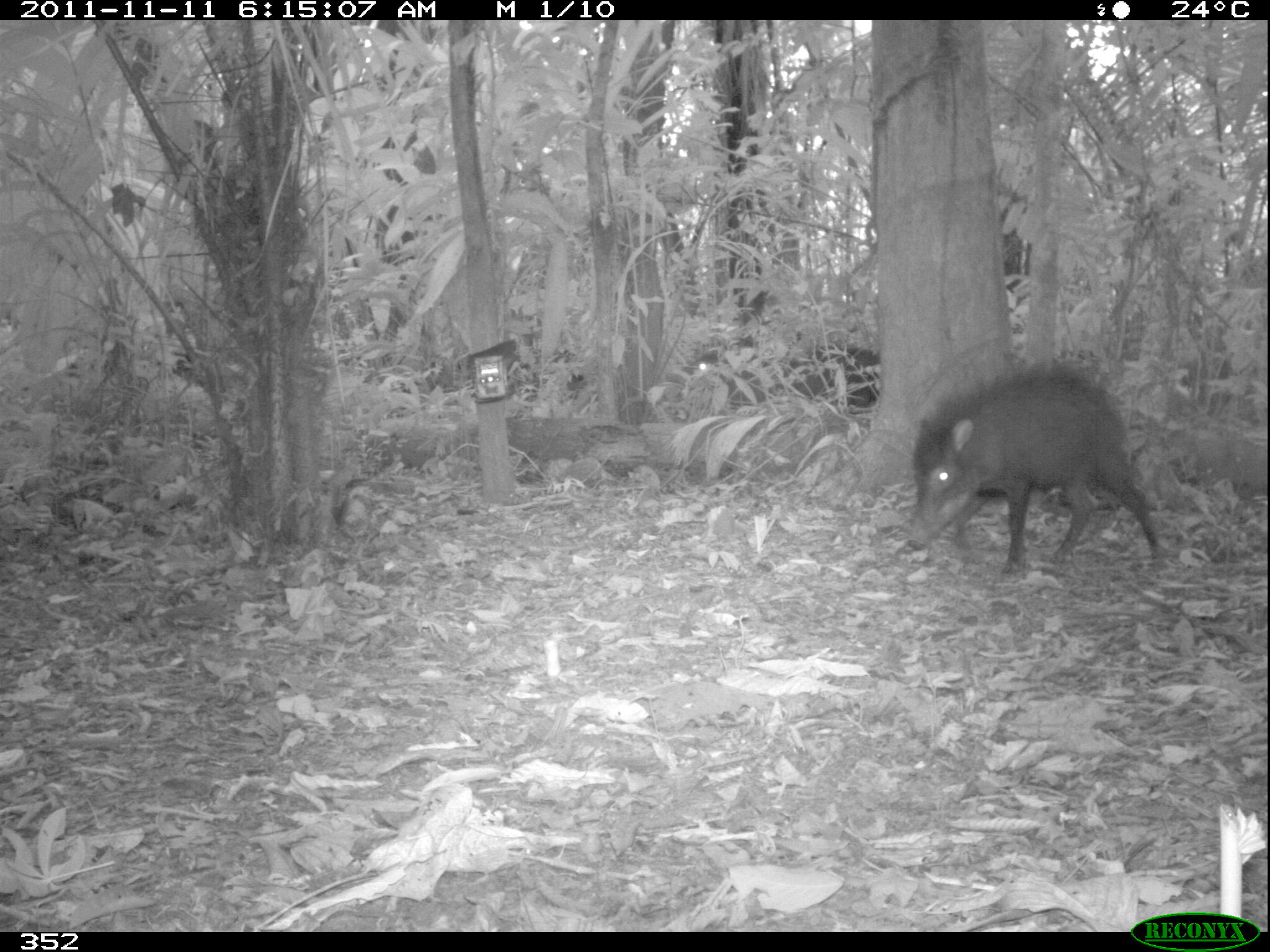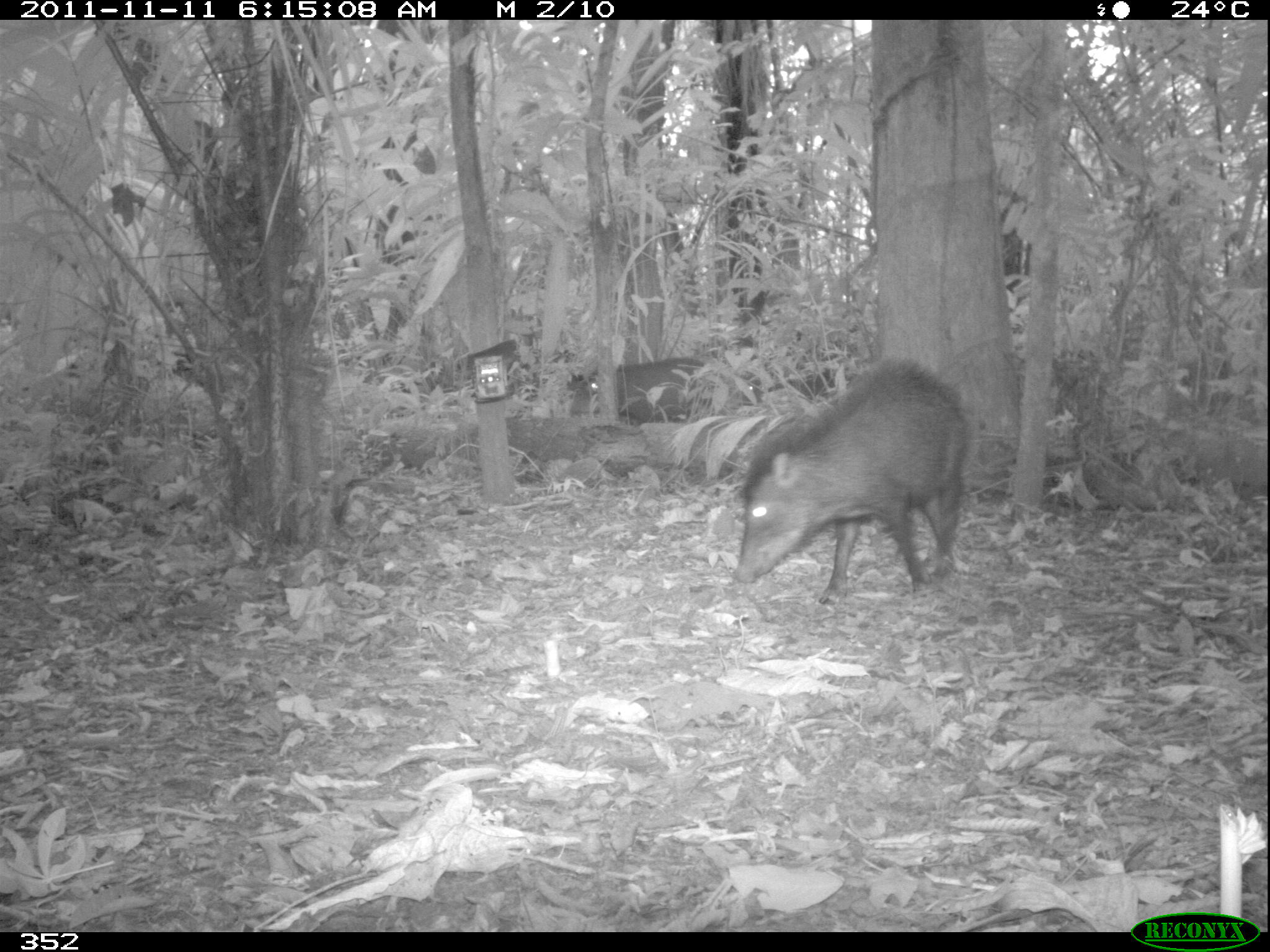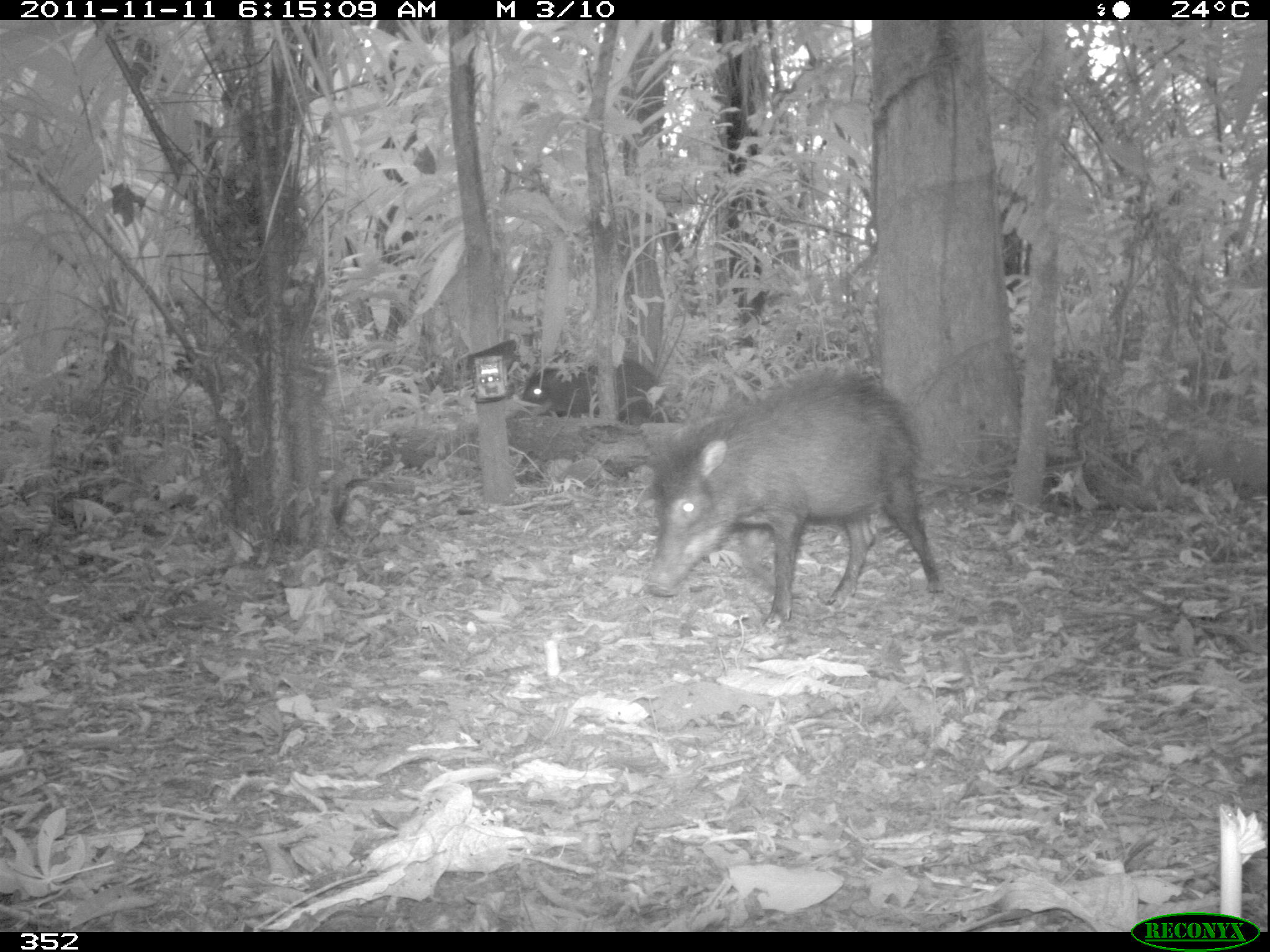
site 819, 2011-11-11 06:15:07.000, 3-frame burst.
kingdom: Animalia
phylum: Chordata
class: Mammalia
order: Artiodactyla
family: Tayassuidae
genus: Tayassu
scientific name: Tayassu pecari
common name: white-lipped peccary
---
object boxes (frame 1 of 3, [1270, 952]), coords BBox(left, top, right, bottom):
tayassu pecari: BBox(905, 362, 1164, 580); BBox(682, 332, 879, 413)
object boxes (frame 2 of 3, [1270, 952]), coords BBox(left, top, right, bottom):
tayassu pecari: BBox(732, 354, 967, 603); BBox(569, 354, 728, 426); BBox(723, 347, 854, 412)